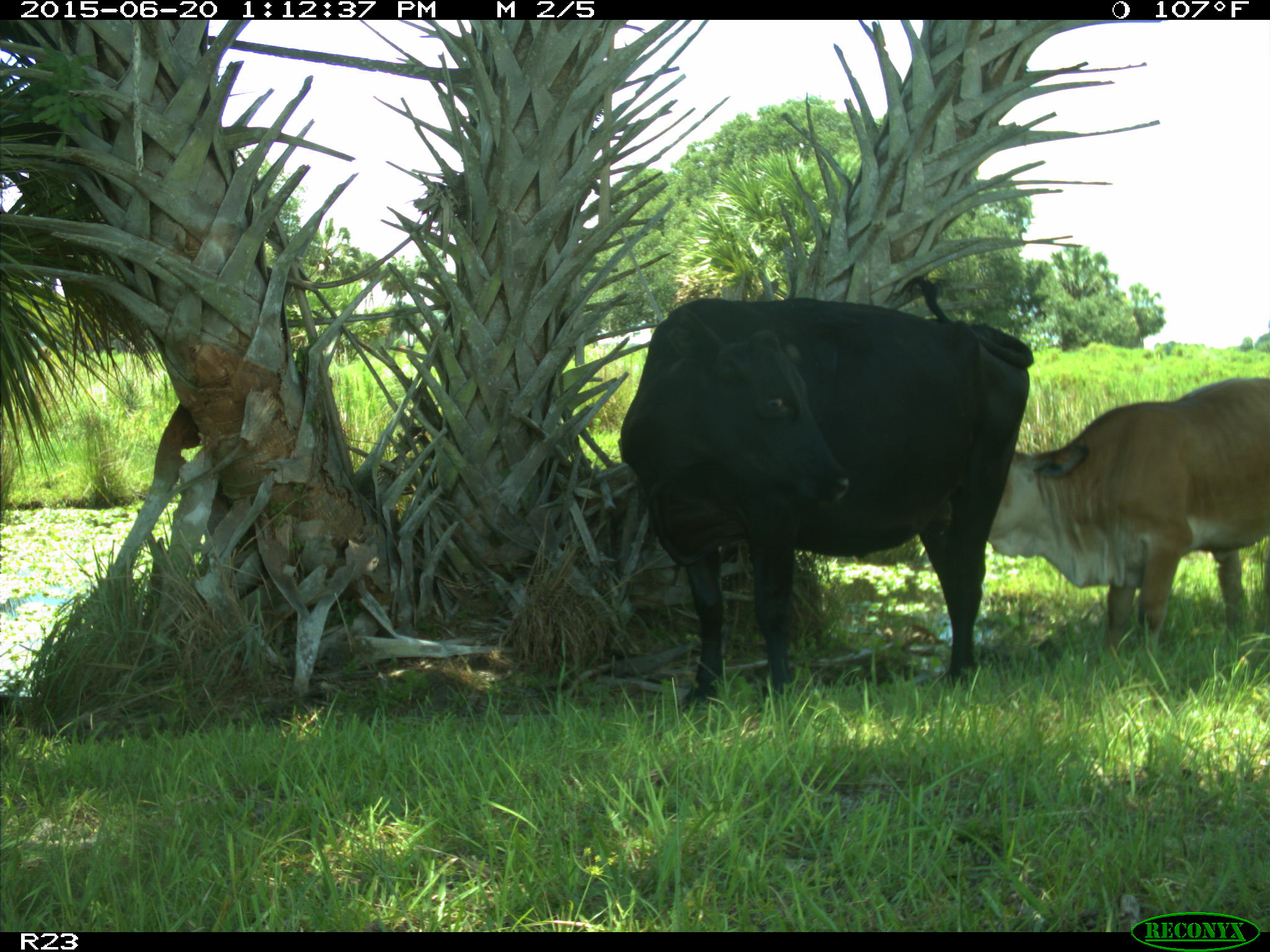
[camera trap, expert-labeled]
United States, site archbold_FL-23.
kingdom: Animalia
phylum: Chordata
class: Mammalia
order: Artiodactyla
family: Bovidae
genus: Bos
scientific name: Bos taurus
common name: domestic cow